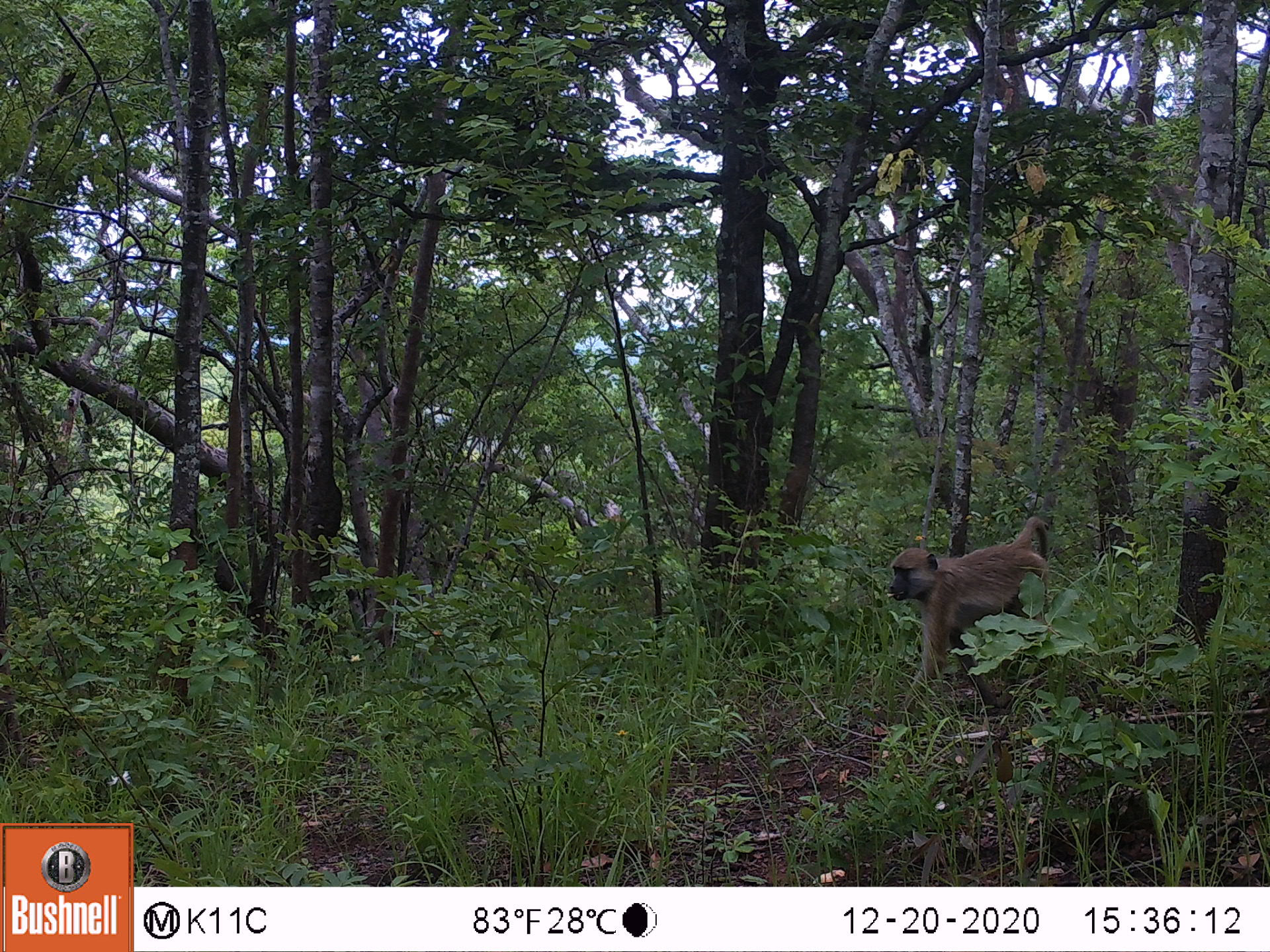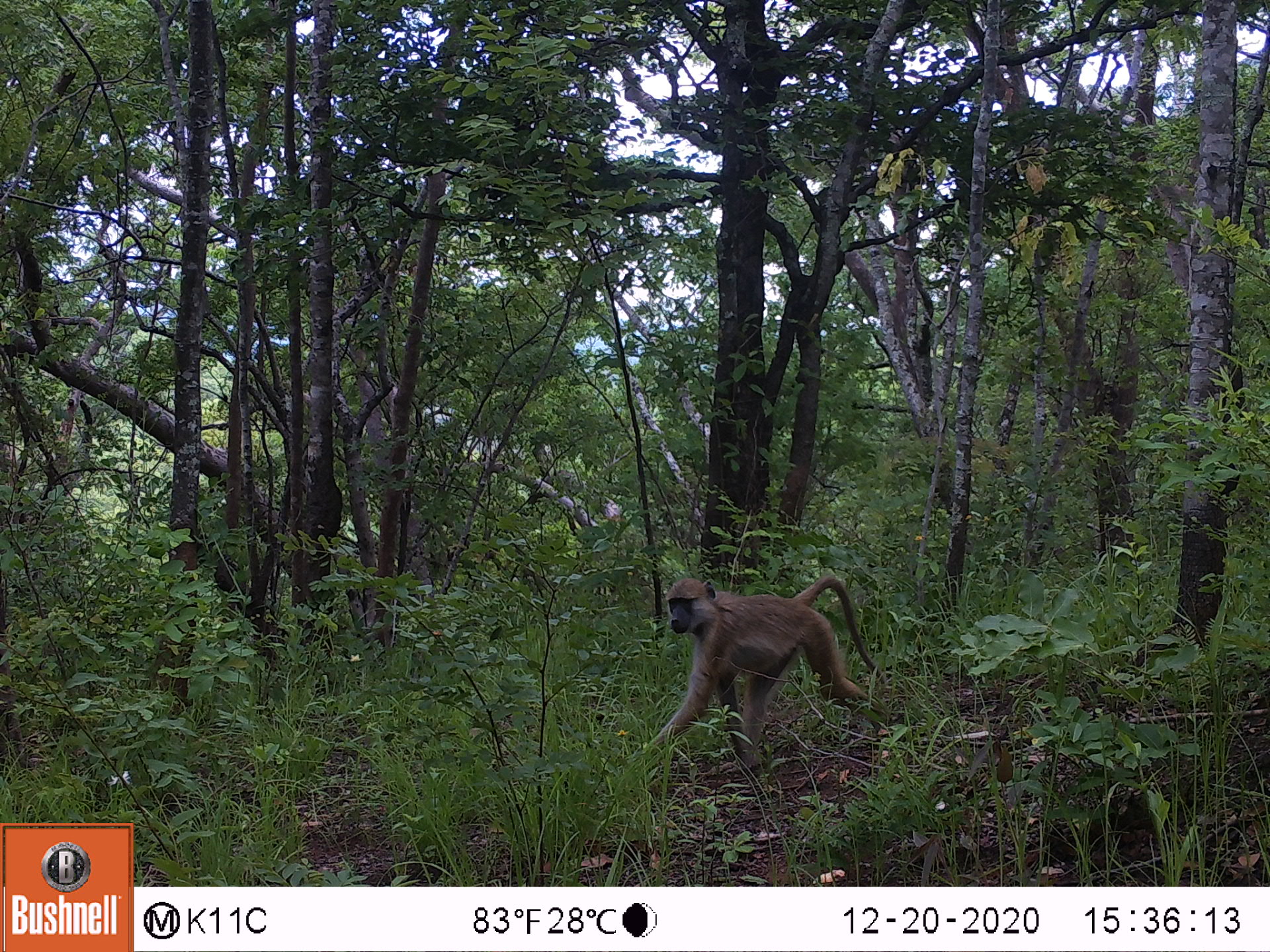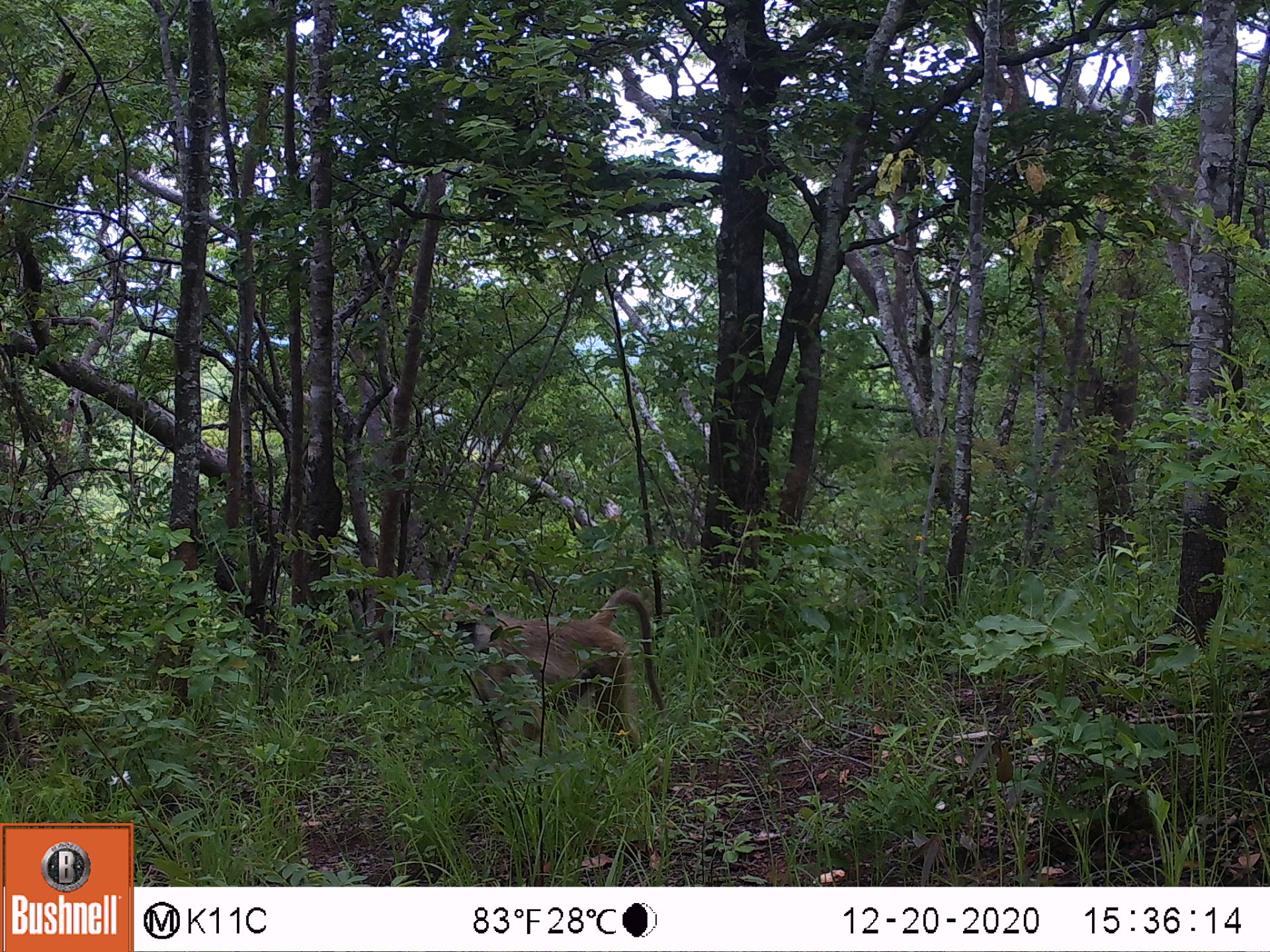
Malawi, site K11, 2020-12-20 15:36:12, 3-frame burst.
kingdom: Animalia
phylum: Chordata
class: Mammalia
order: Primates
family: Cercopithecidae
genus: Papio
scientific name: Papio cynocephalus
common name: yellow baboon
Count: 1.